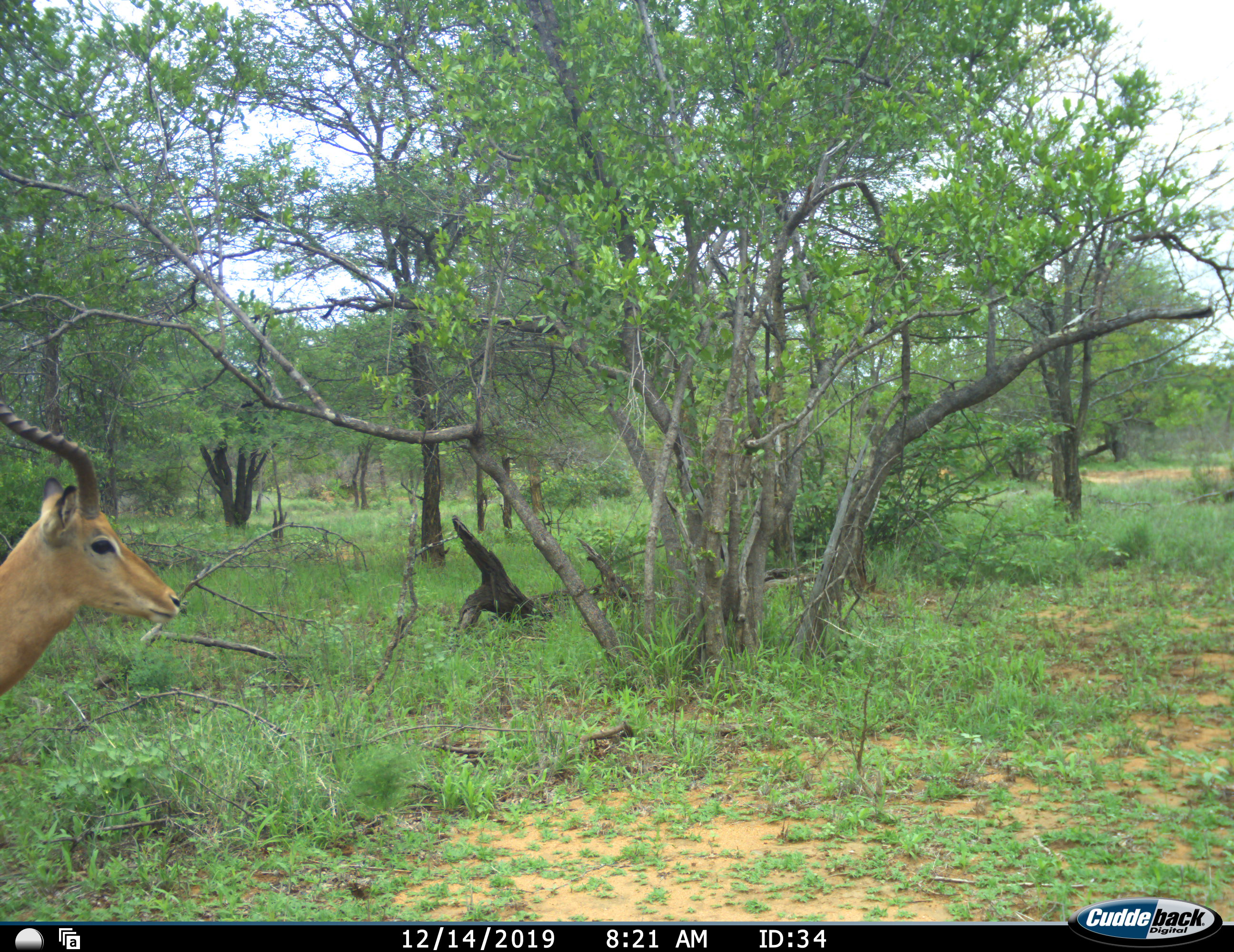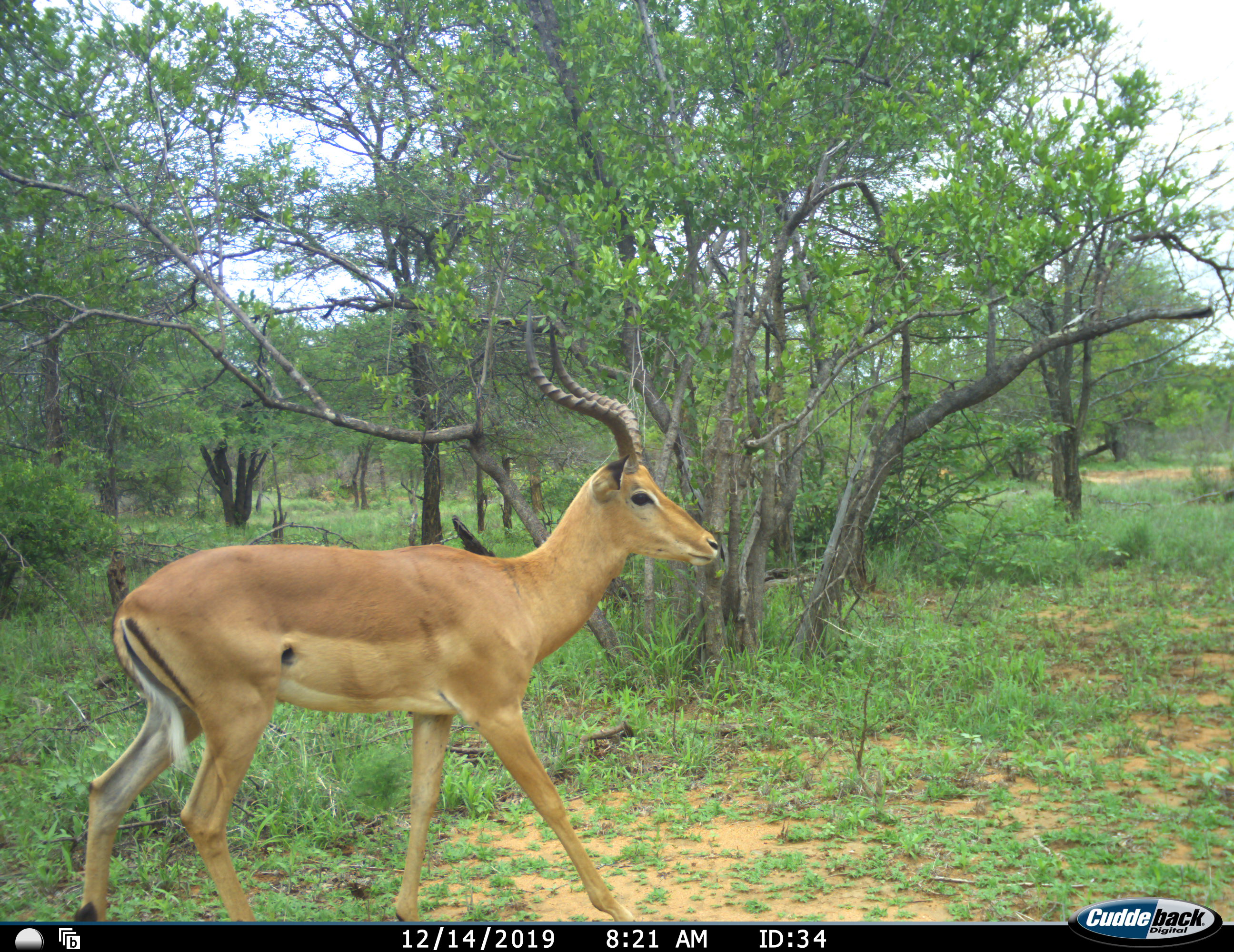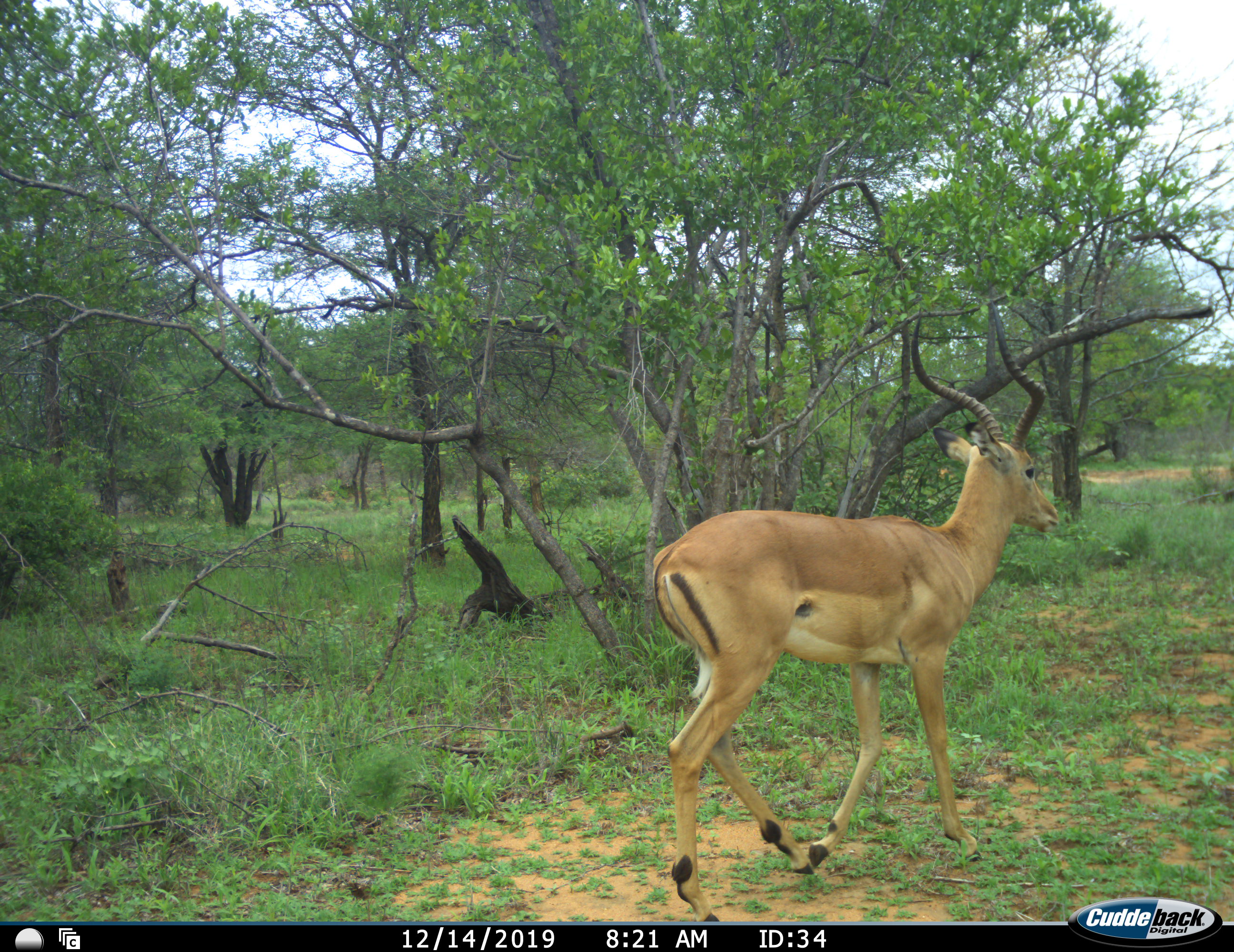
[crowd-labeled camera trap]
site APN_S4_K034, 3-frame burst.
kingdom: Animalia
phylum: Chordata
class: Mammalia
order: Artiodactyla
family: Bovidae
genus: Aepyceros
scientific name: Aepyceros melampus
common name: impala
Impala (Aepyceros melampus), count 1. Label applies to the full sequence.